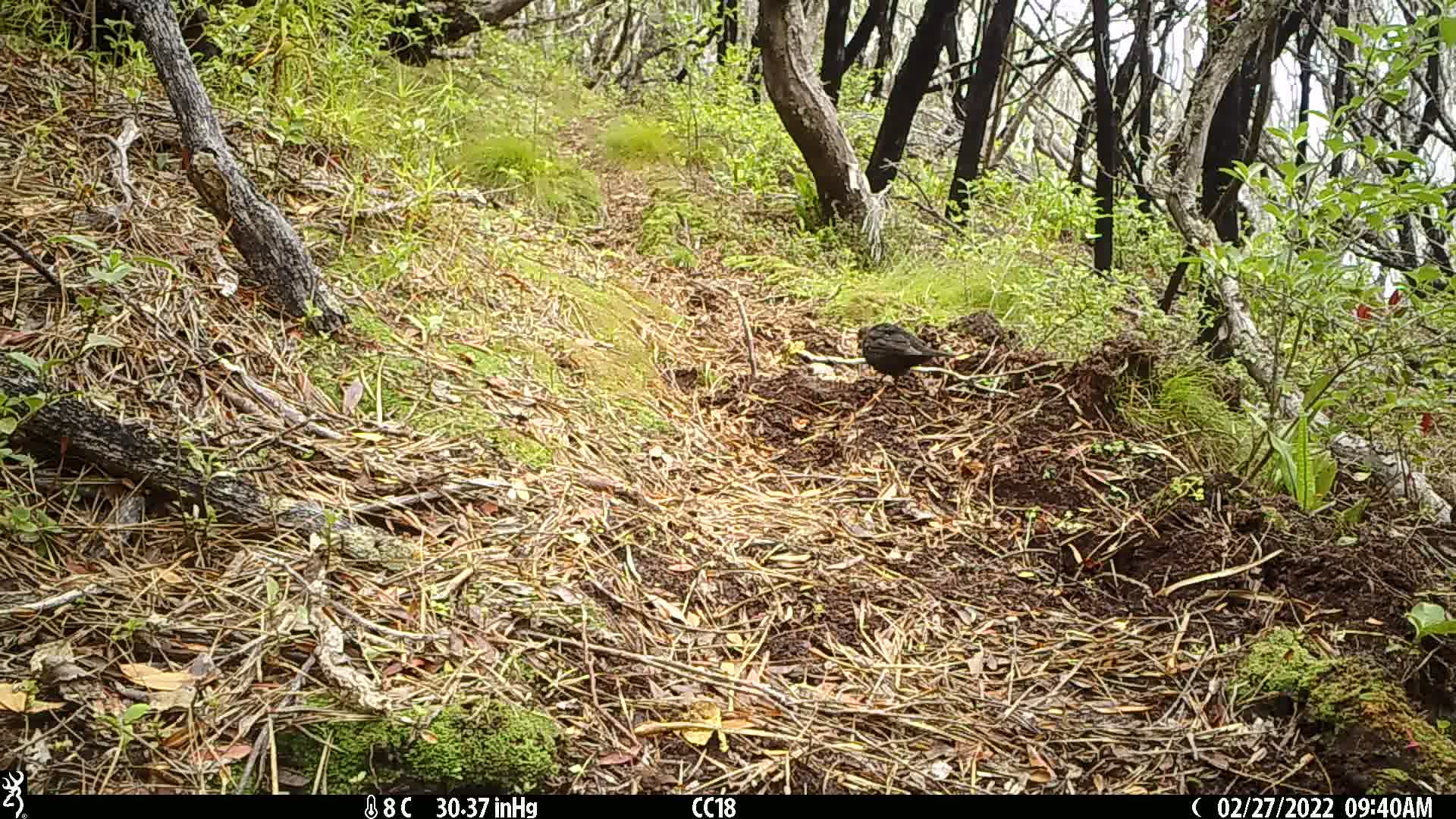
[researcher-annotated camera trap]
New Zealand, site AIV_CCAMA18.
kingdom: Animalia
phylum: Chordata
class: Aves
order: Passeriformes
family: Turdidae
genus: Turdus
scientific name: Turdus merula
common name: eurasian blackbird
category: blackbird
Blackbird (eurasian blackbird) (Turdus merula).